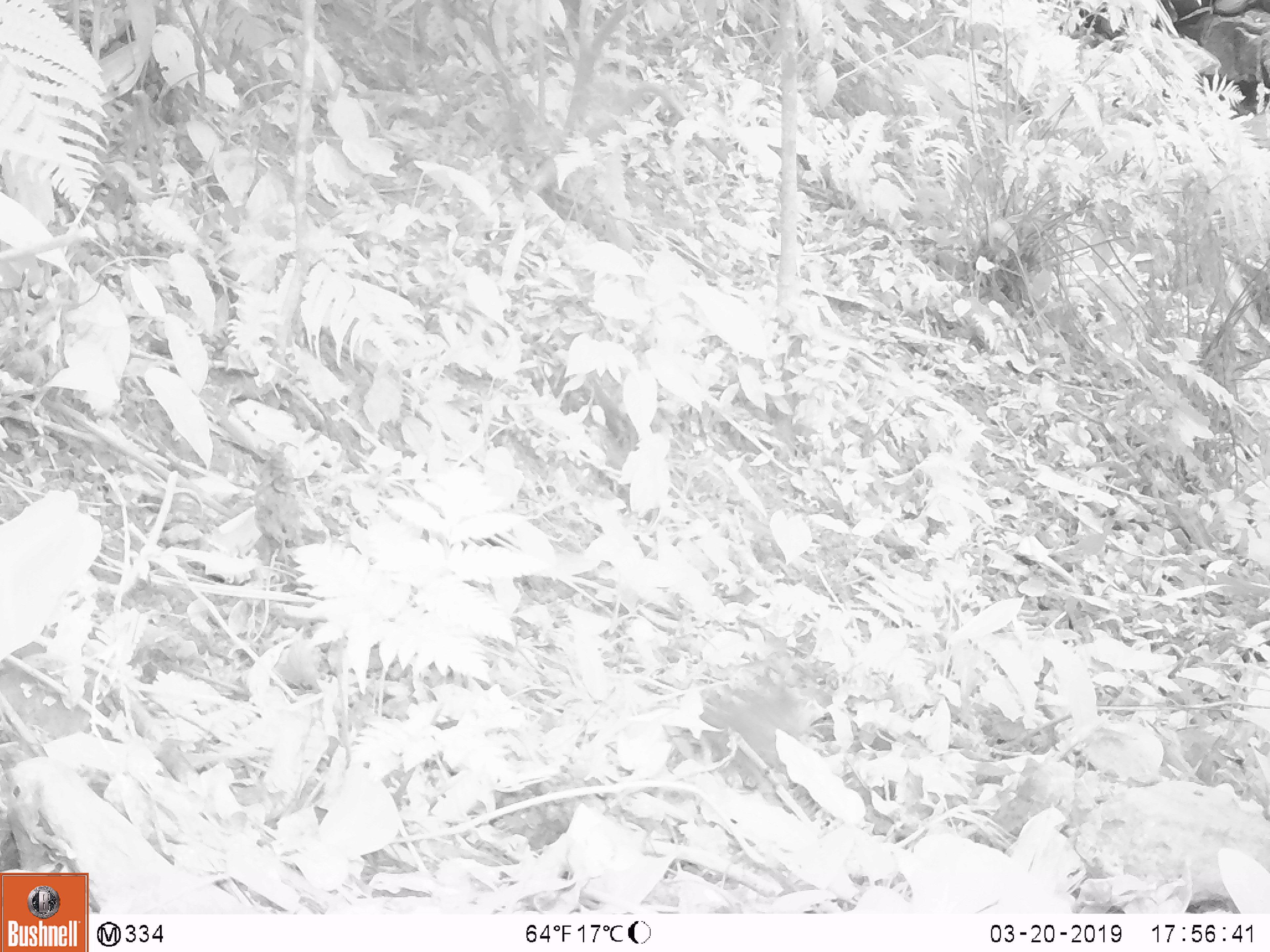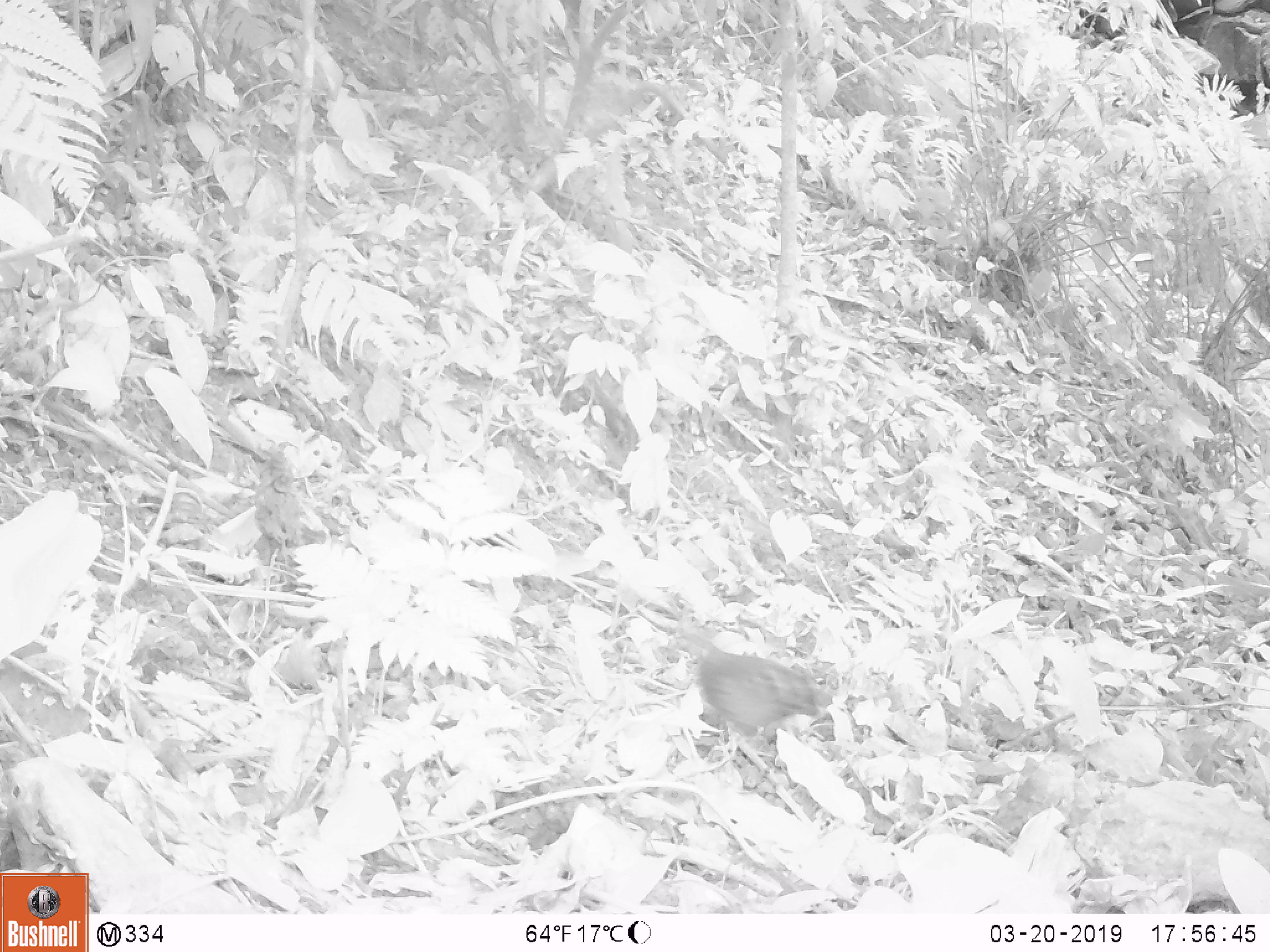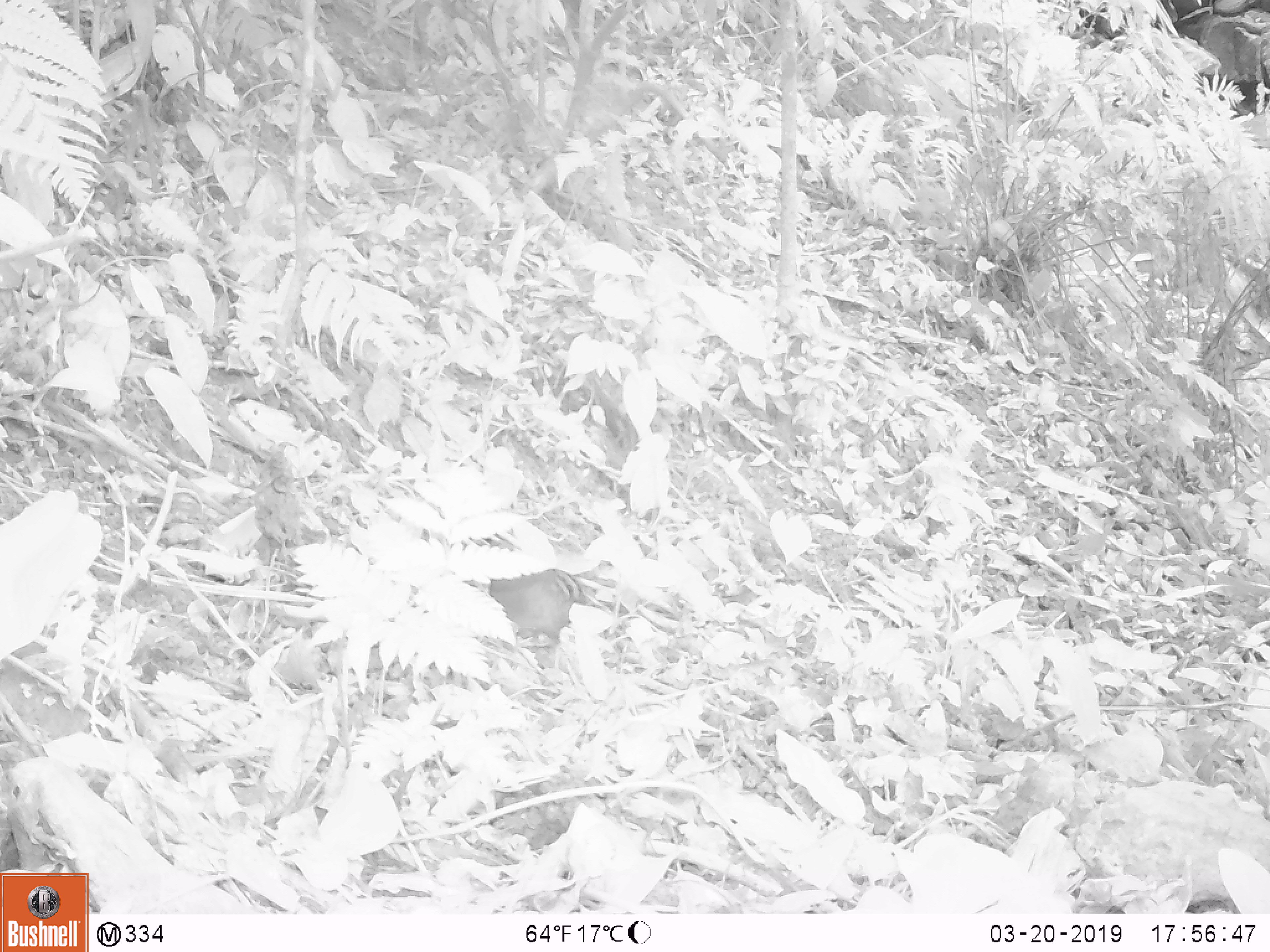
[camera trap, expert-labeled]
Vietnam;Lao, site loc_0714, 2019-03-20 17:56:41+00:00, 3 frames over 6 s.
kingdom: Animalia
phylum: Chordata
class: Aves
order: Galliformes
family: Phasianidae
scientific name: Phasianidae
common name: partridge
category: unidentified partridge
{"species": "unidentified partridge (partridge) (Phasianidae)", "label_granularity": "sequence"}